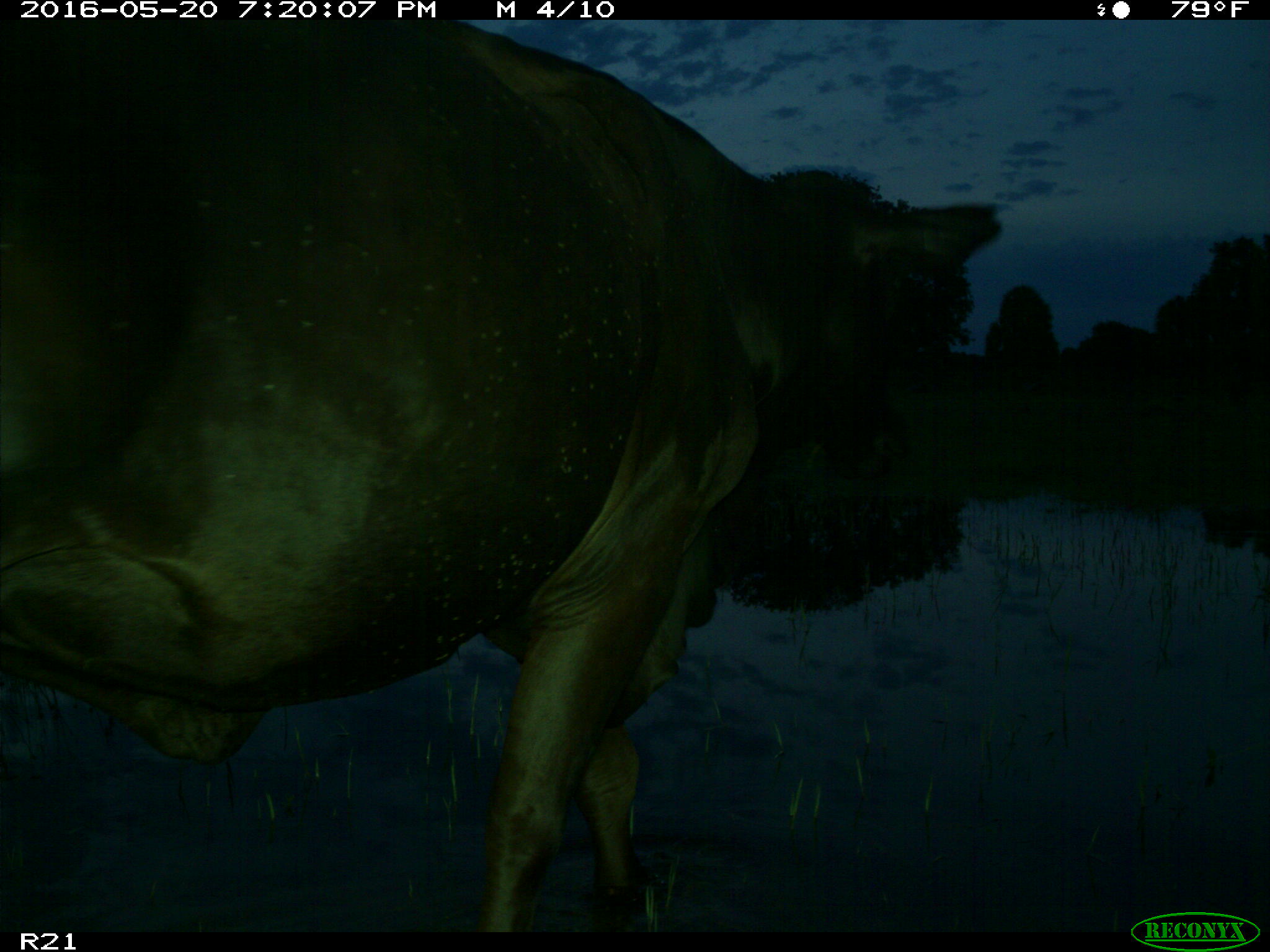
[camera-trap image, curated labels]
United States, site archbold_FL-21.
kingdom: Animalia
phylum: Chordata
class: Mammalia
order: Artiodactyla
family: Bovidae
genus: Bos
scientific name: Bos taurus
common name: domestic cow